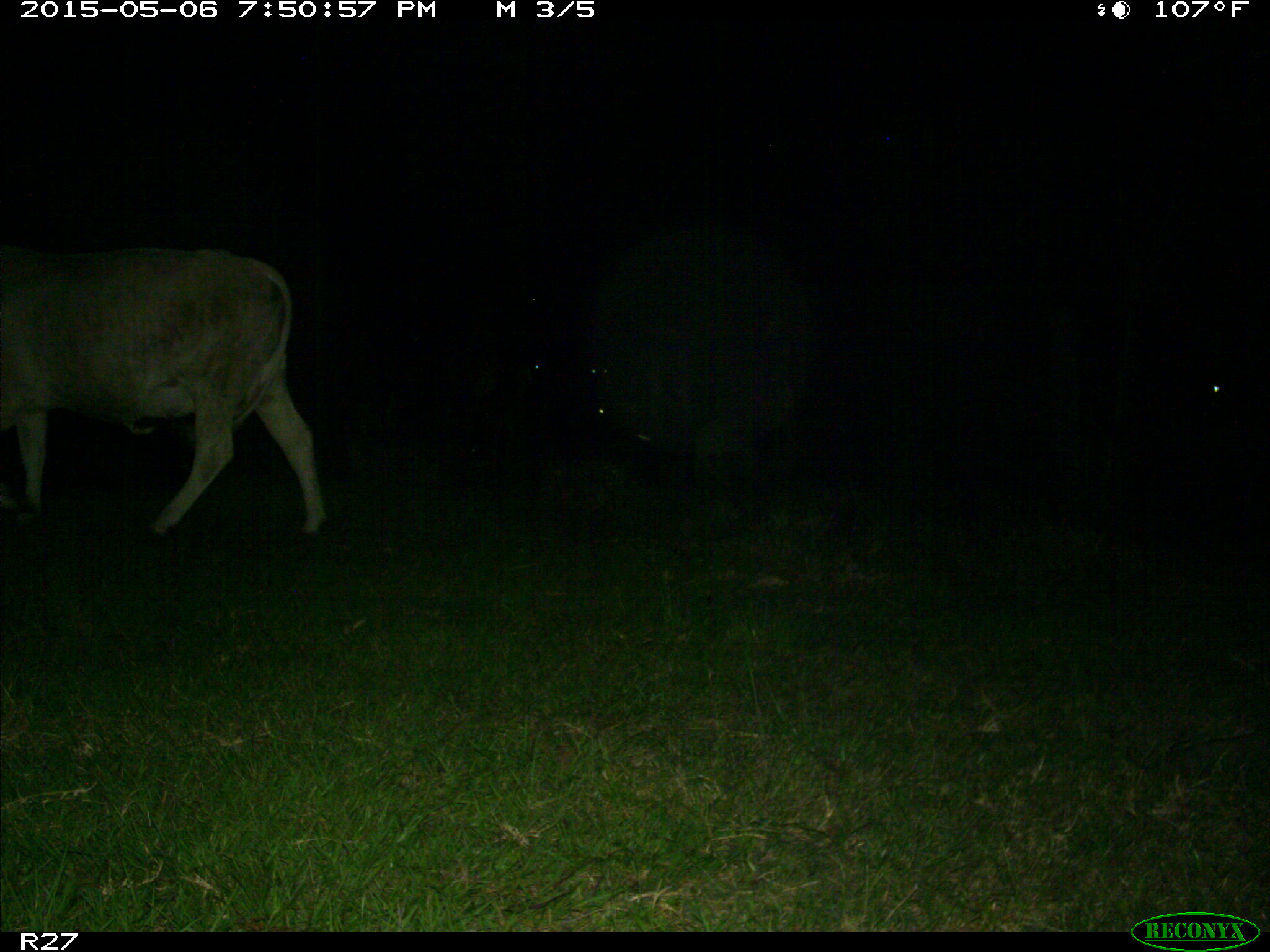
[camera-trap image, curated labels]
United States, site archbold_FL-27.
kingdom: Animalia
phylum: Chordata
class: Mammalia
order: Artiodactyla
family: Bovidae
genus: Bos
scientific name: Bos taurus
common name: domestic cow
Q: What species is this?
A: Bos taurus (domestic cow).